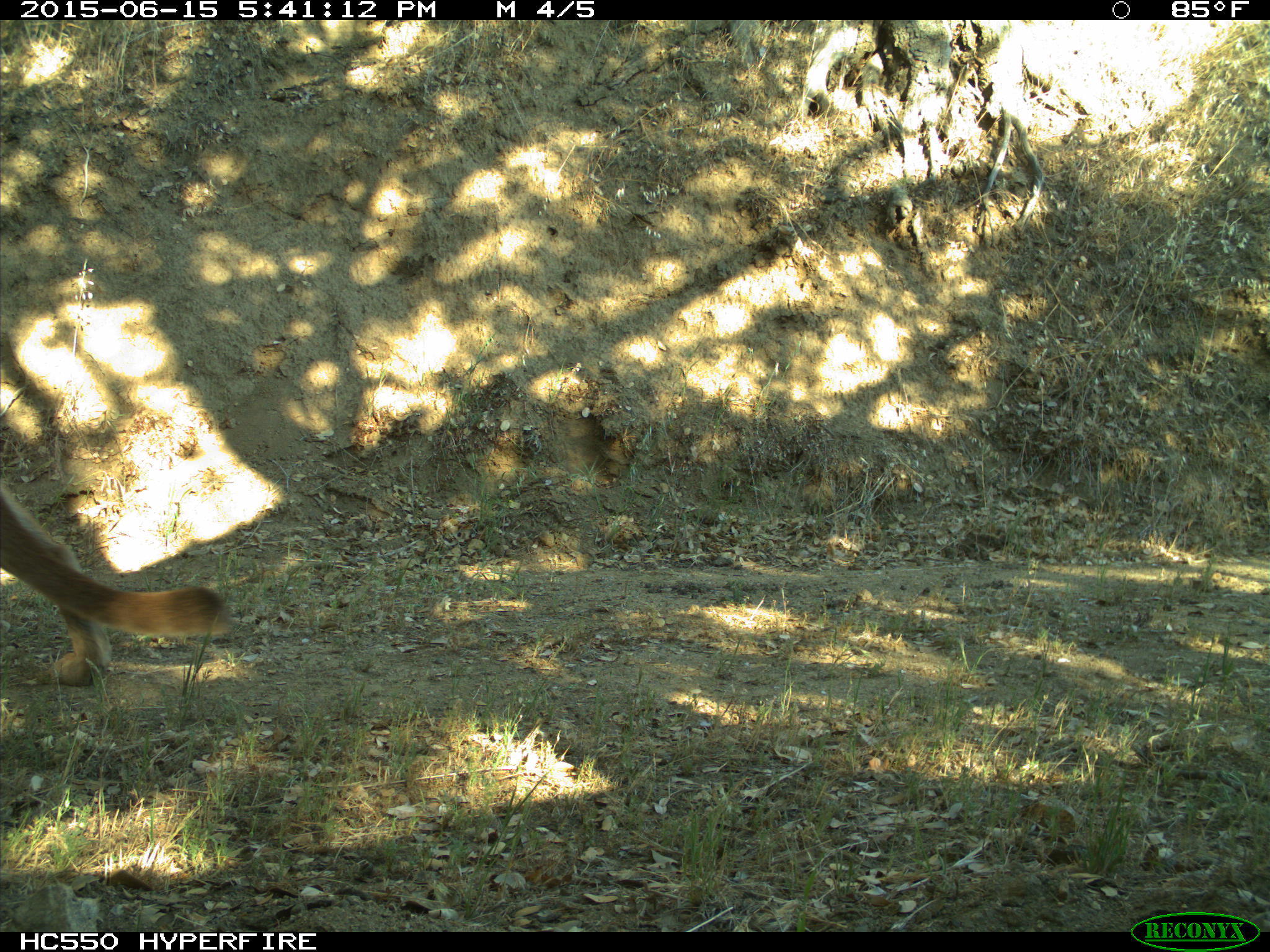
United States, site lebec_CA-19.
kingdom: Animalia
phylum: Chordata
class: Mammalia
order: Carnivora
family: Felidae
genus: Puma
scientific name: Puma concolor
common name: mountain lion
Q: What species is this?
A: Puma concolor (mountain lion).